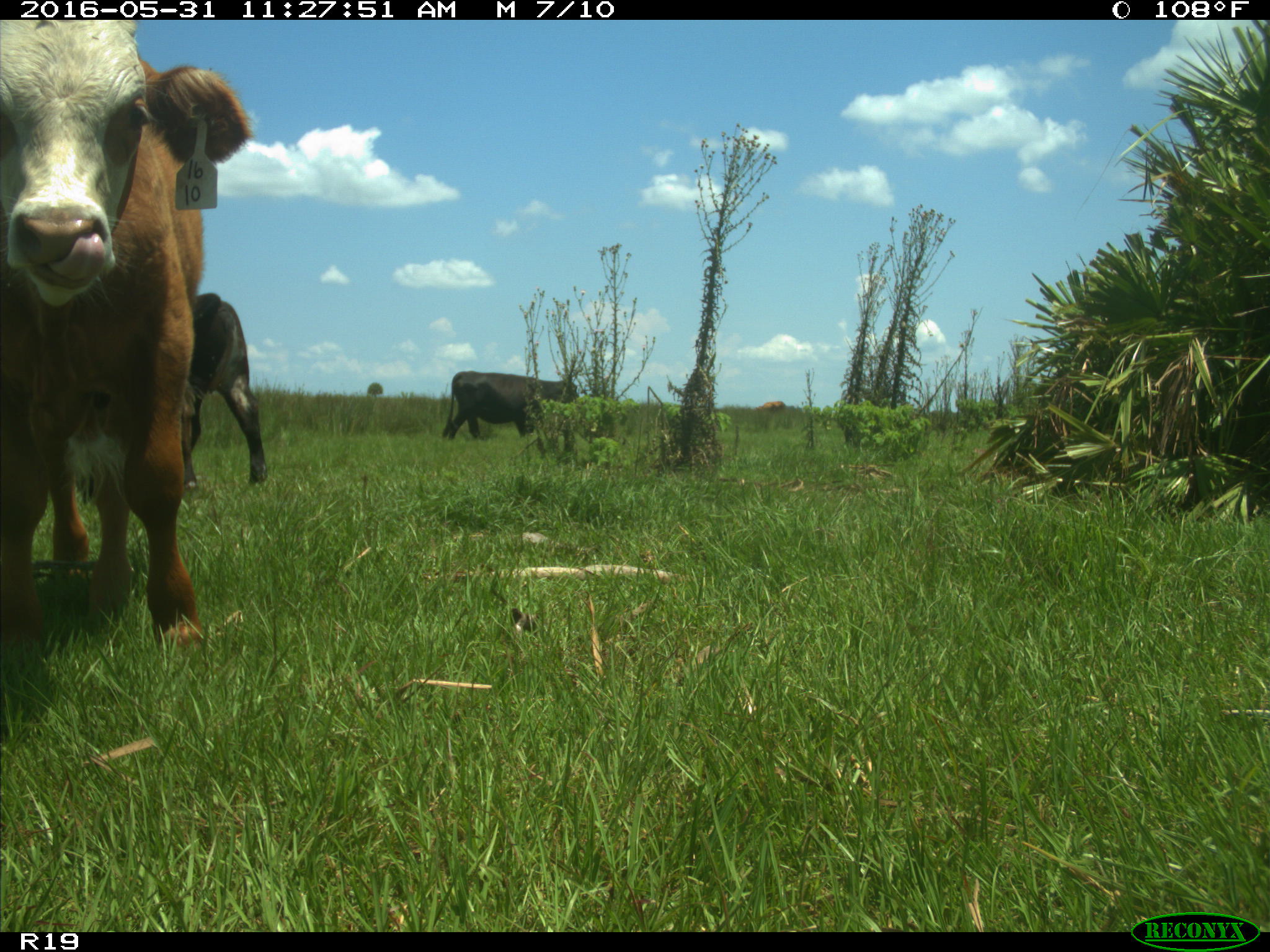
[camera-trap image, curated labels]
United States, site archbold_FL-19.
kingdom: Animalia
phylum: Chordata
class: Mammalia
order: Artiodactyla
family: Bovidae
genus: Bos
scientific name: Bos taurus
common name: domestic cow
Bos taurus (domestic cow).